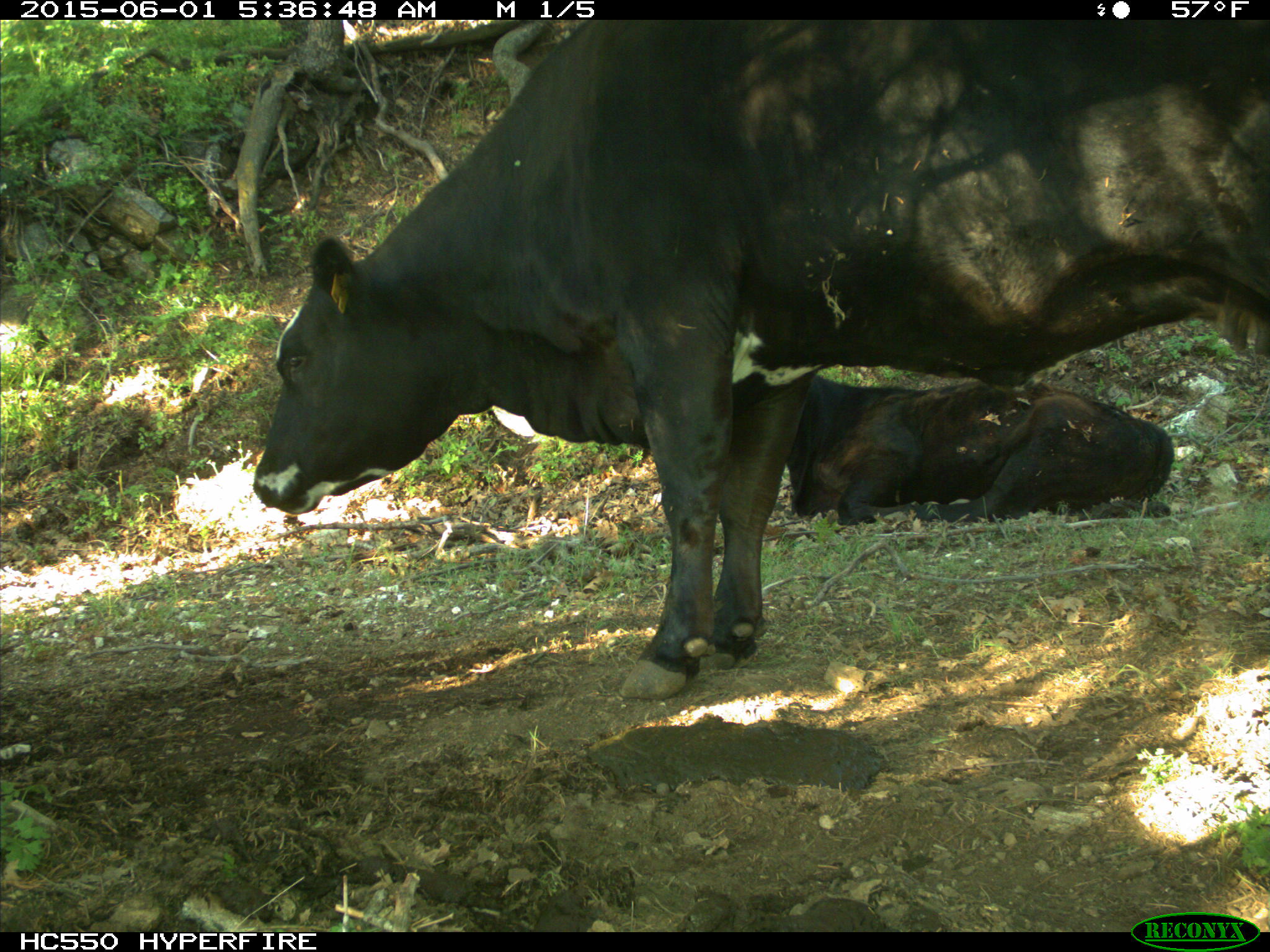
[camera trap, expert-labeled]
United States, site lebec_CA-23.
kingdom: Animalia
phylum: Chordata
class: Mammalia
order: Artiodactyla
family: Bovidae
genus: Bos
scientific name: Bos taurus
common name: domestic cow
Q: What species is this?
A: Bos taurus (domestic cow).